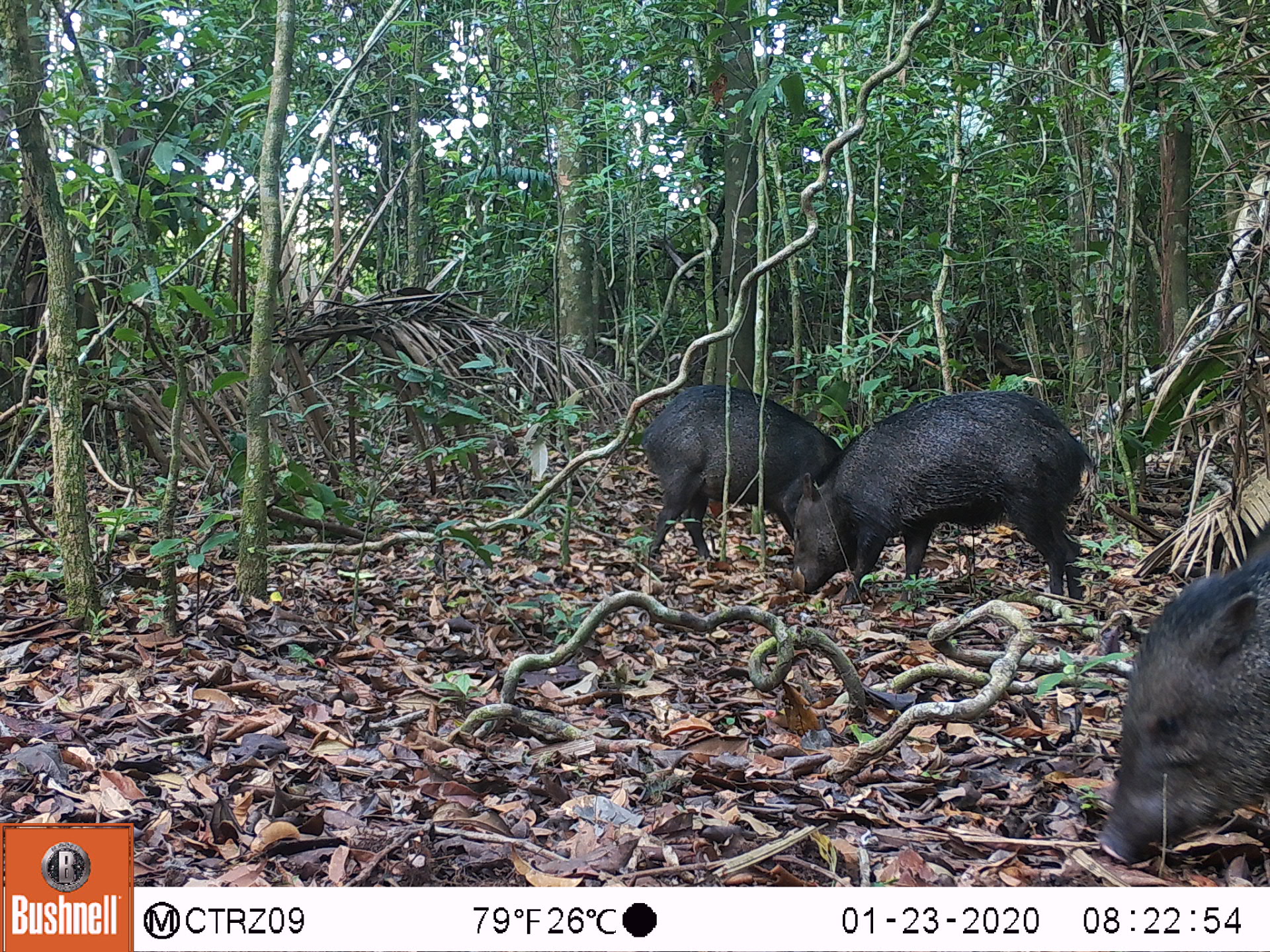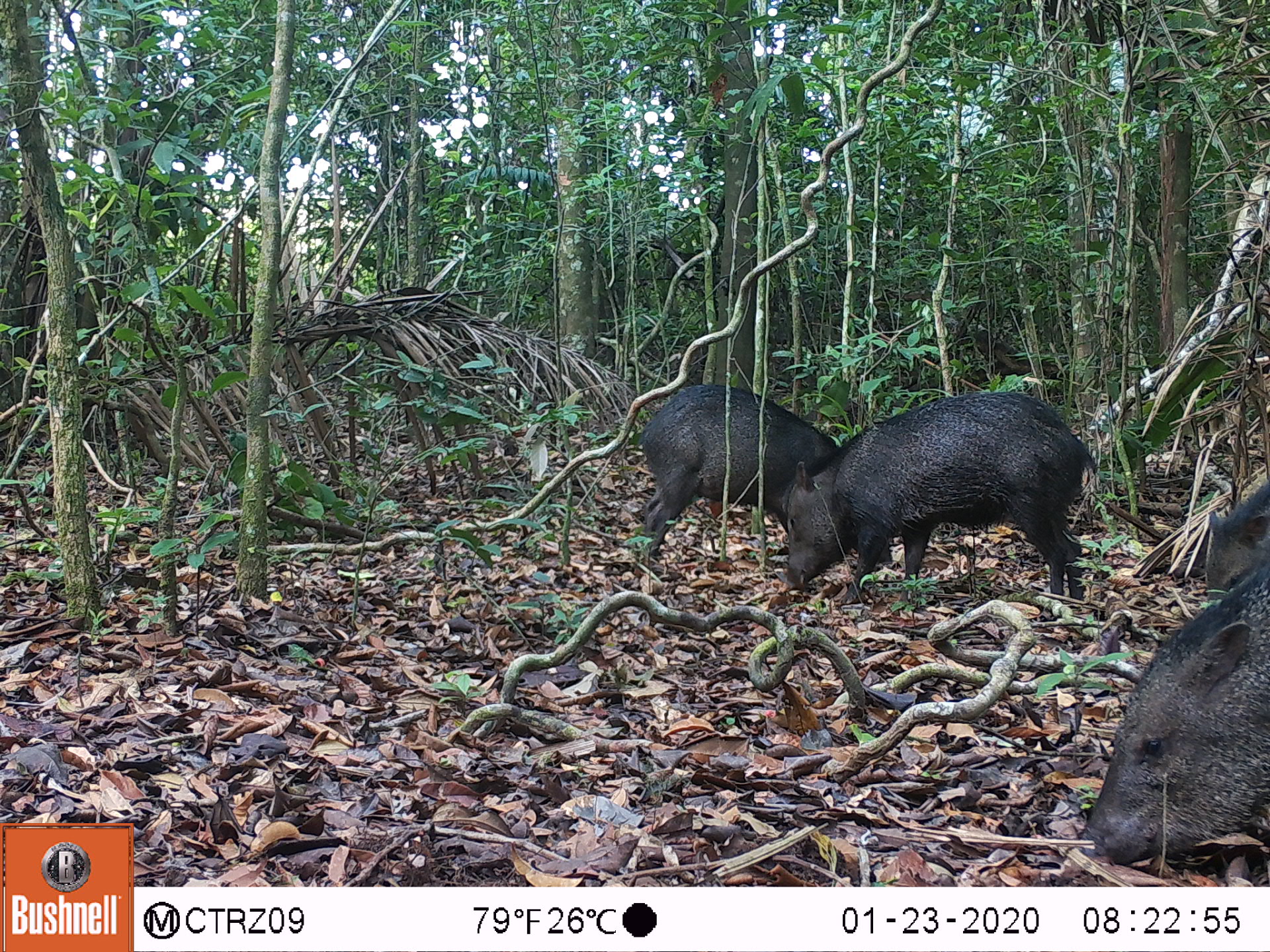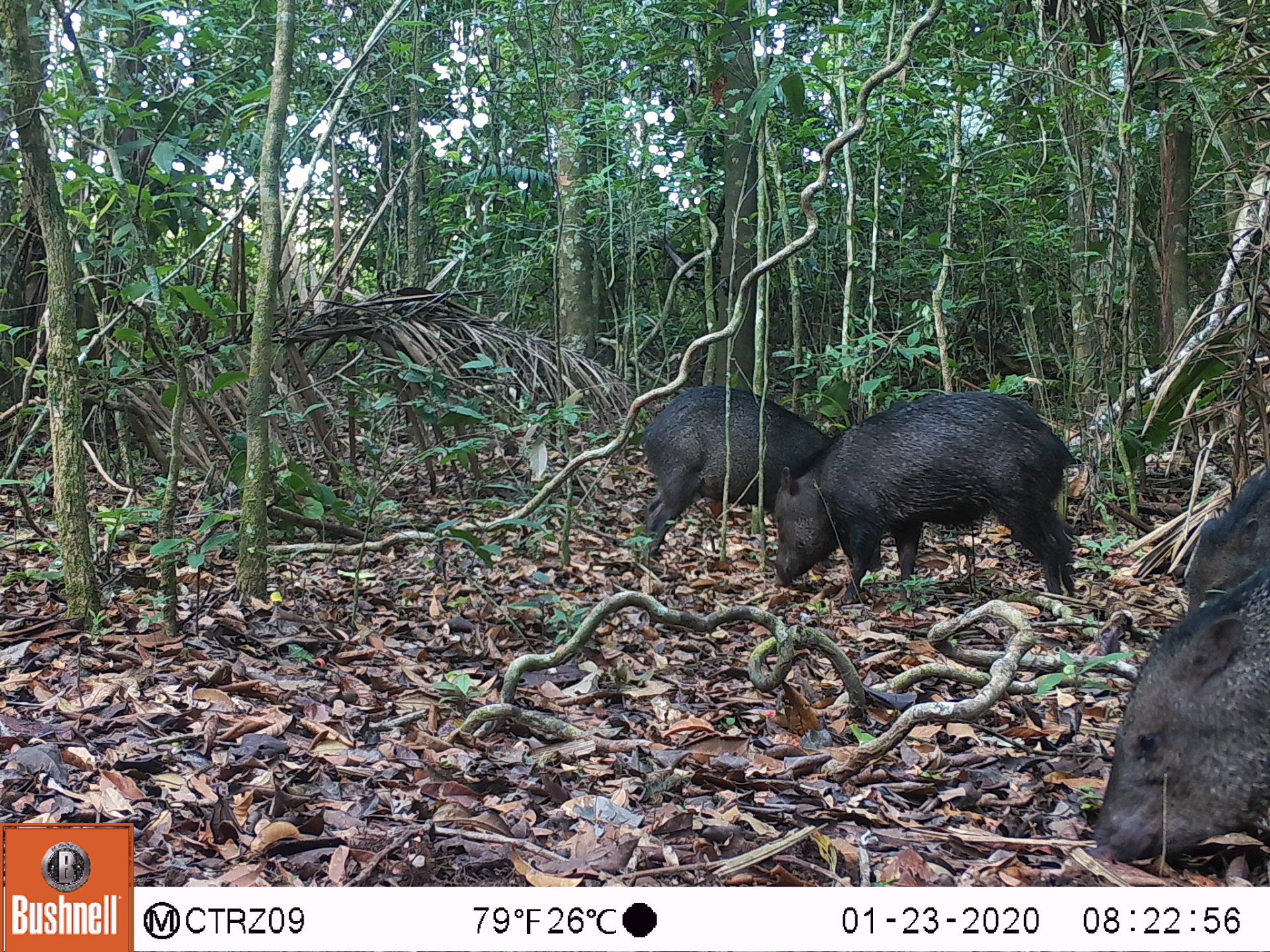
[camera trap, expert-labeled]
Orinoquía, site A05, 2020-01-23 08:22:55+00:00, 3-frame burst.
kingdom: Animalia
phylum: Chordata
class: Mammalia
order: Artiodactyla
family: Tayassuidae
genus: Pecari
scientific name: Pecari tajacu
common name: collared peccary